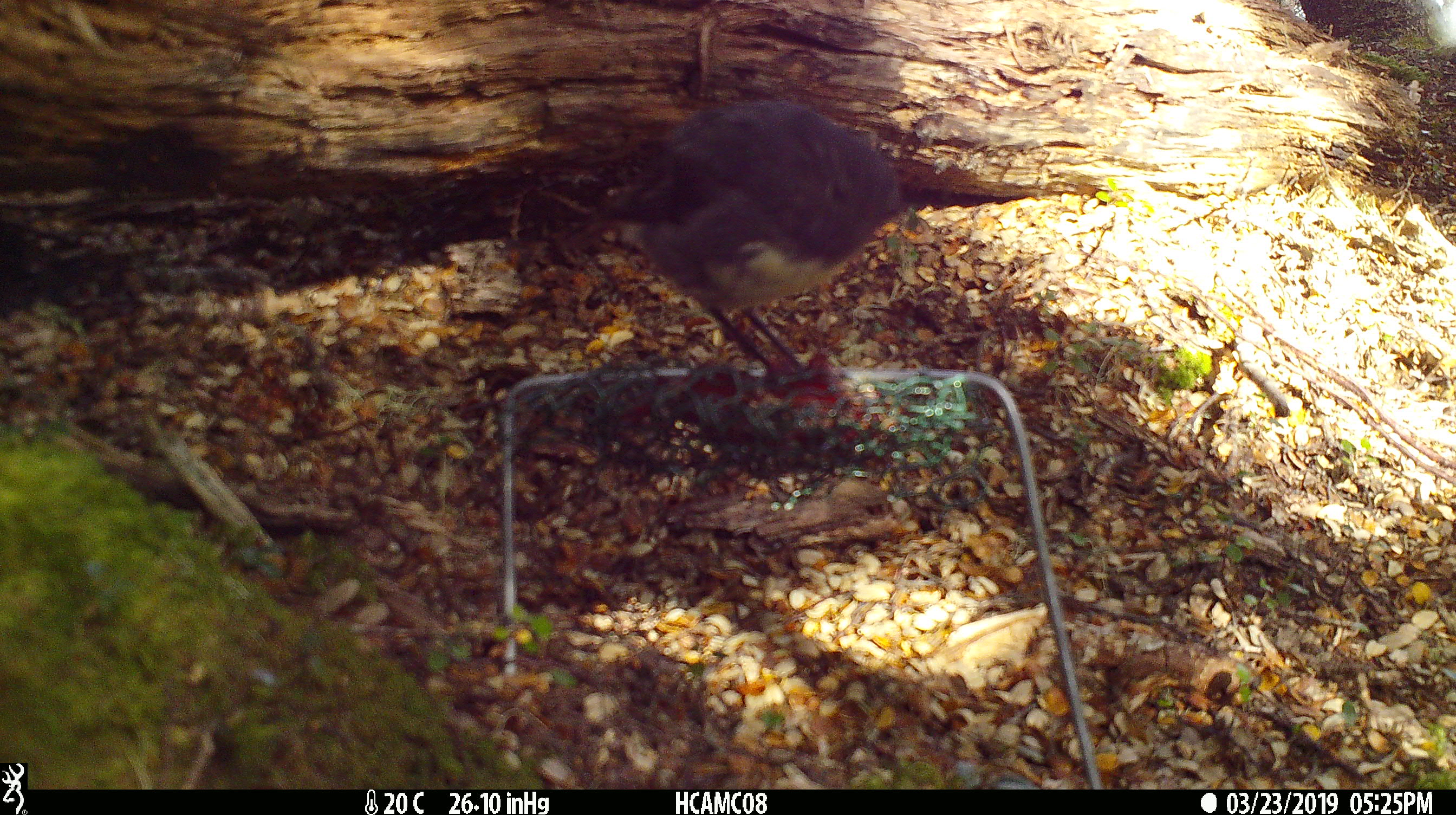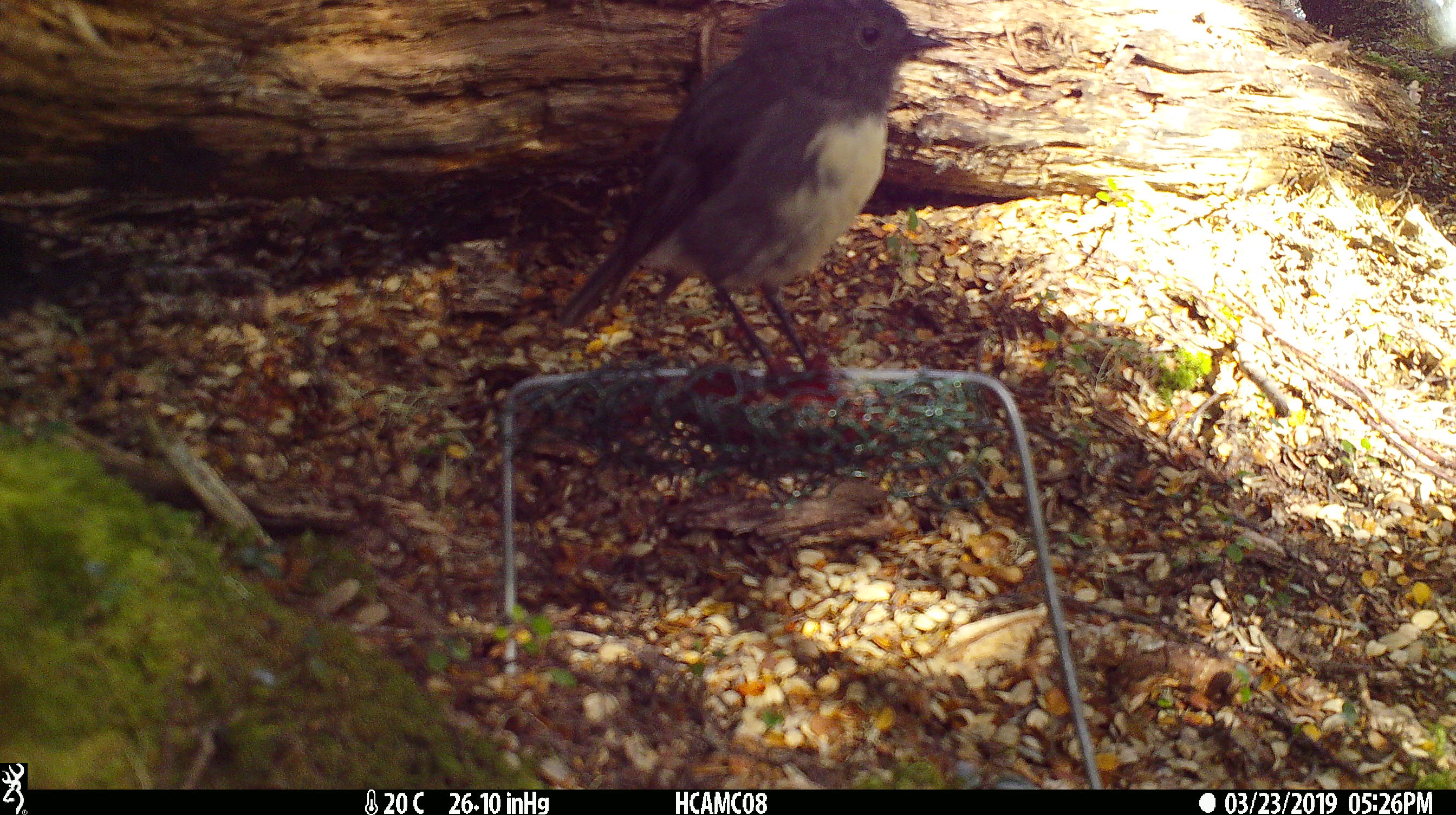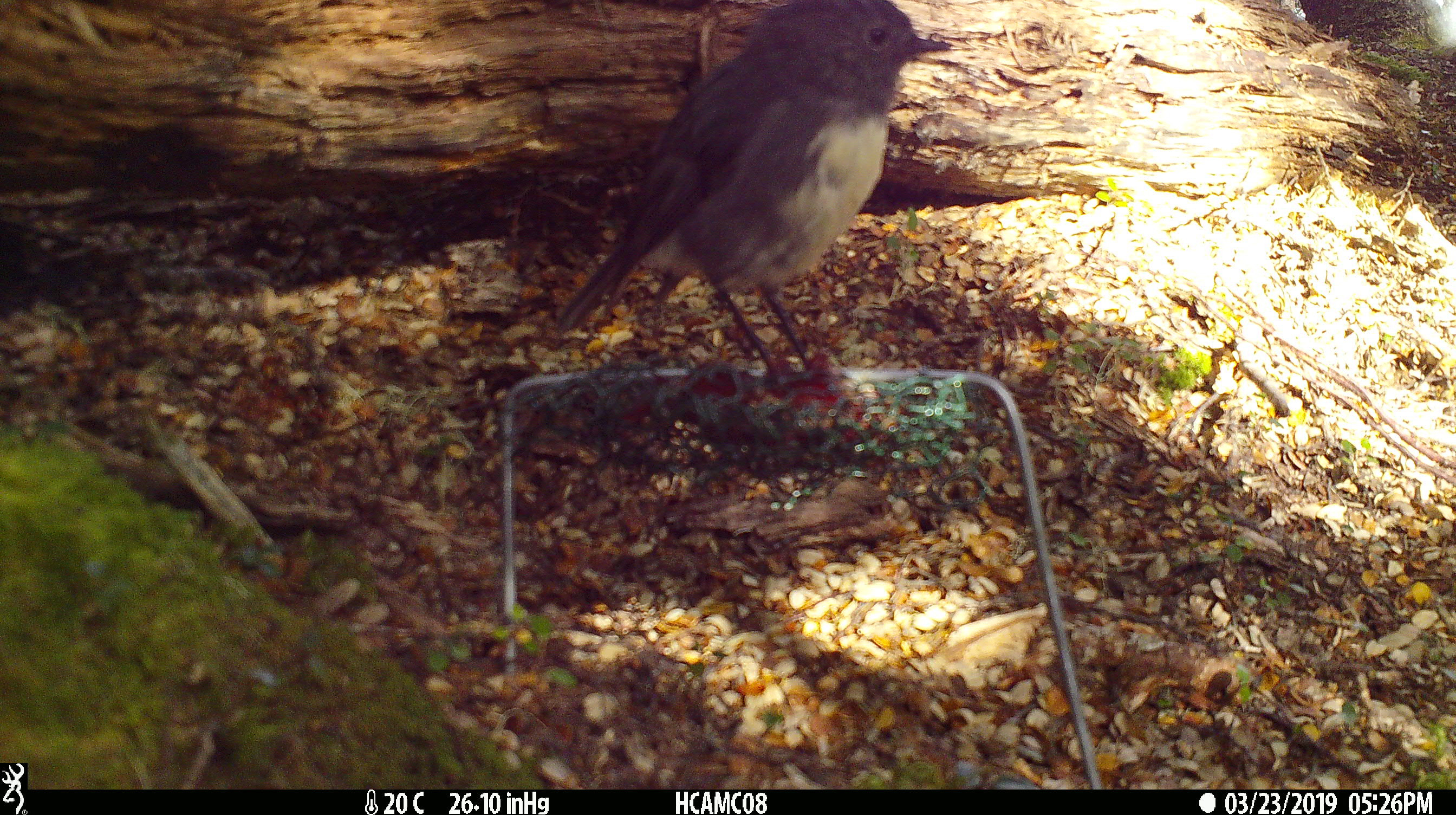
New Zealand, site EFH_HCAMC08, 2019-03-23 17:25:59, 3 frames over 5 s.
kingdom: Animalia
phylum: Chordata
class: Aves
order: Passeriformes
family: Petroicidae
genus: Petroica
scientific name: Petroica australis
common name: new zealand robin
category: robin